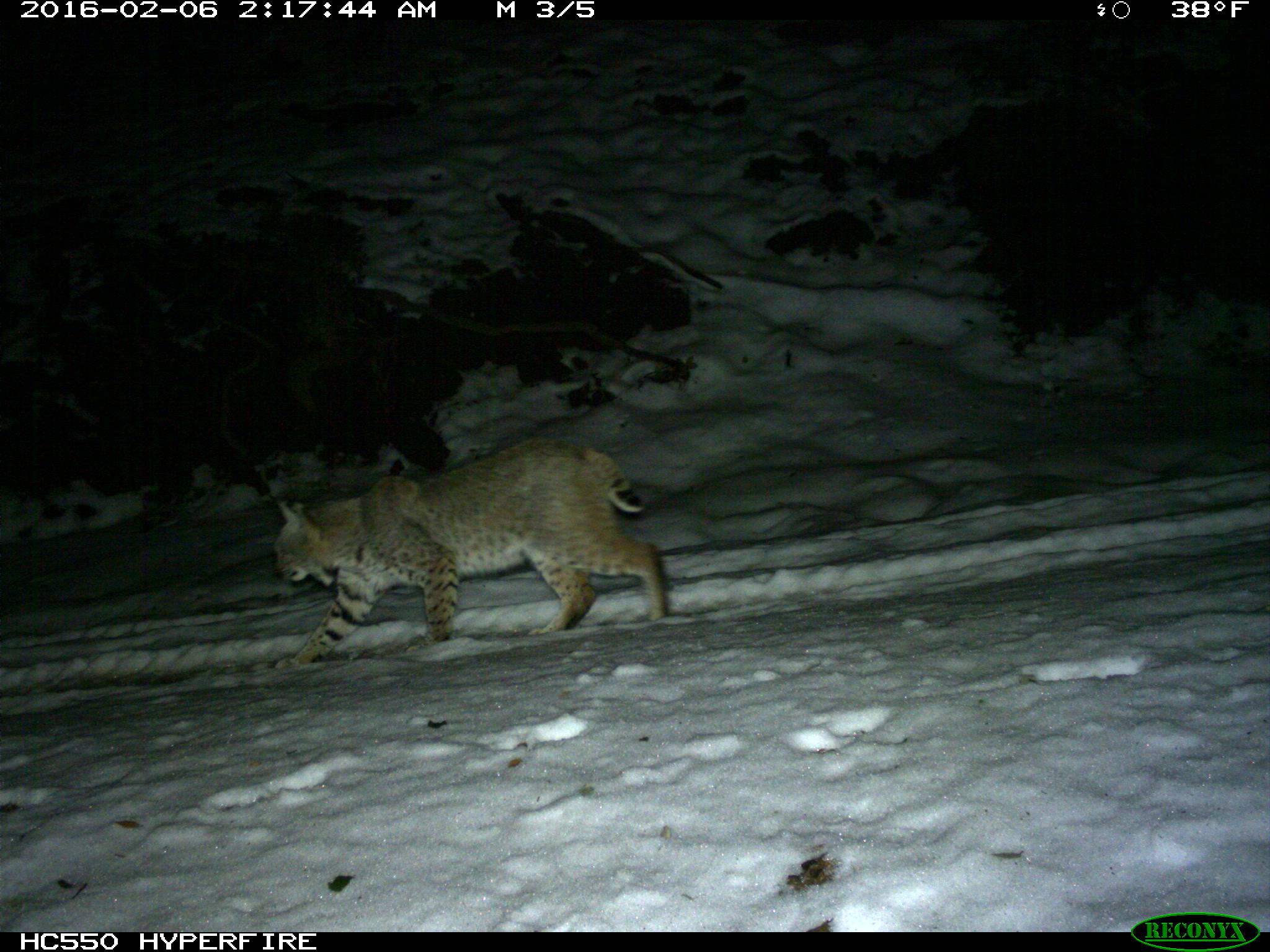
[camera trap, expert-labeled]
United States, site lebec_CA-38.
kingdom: Animalia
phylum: Chordata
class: Mammalia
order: Carnivora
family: Felidae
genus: Lynx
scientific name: Lynx rufus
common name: bobcat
Lynx rufus (bobcat).